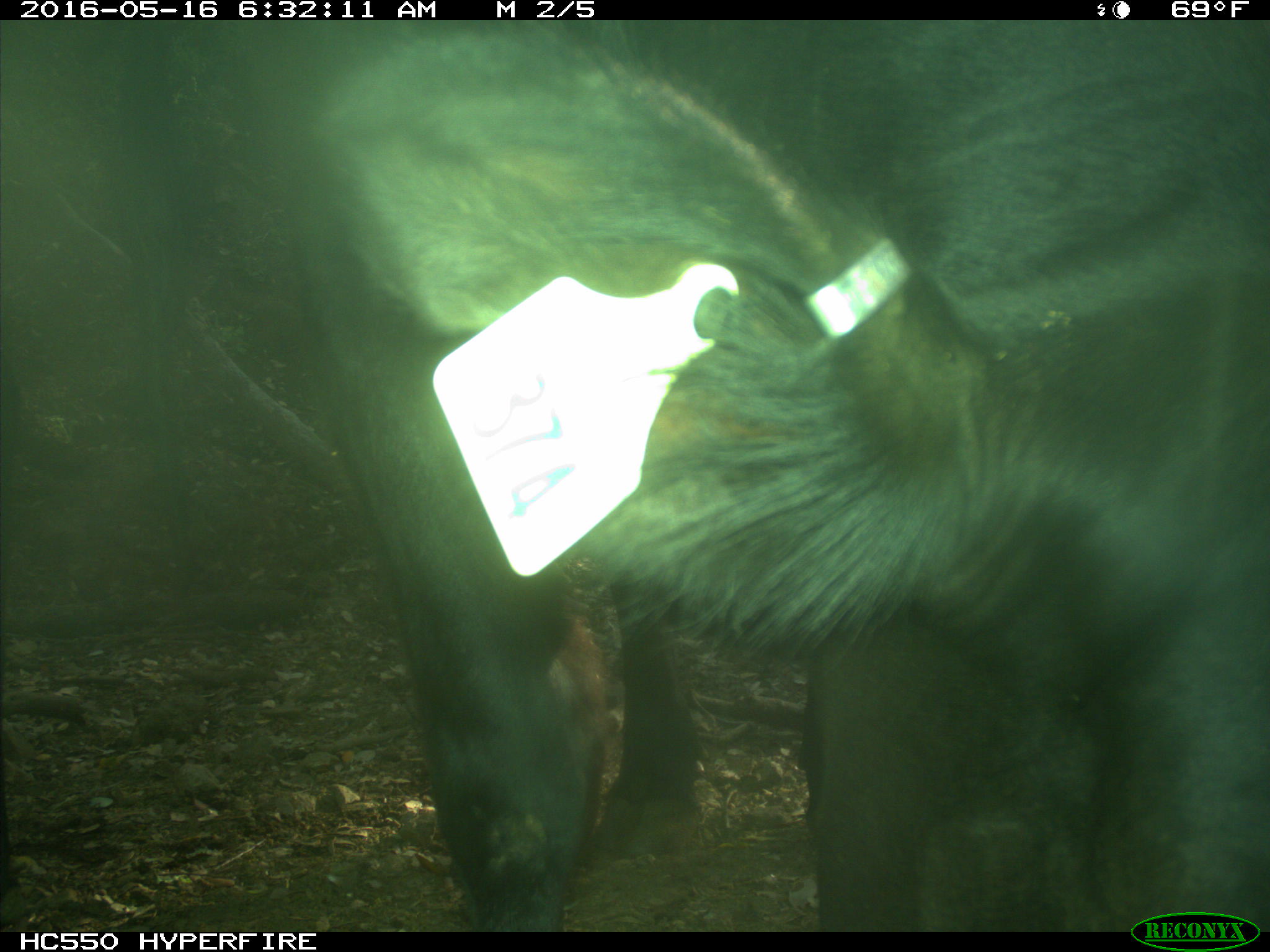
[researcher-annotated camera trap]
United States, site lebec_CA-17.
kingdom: Animalia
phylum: Chordata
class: Mammalia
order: Artiodactyla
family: Bovidae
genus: Bos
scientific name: Bos taurus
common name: domestic cow